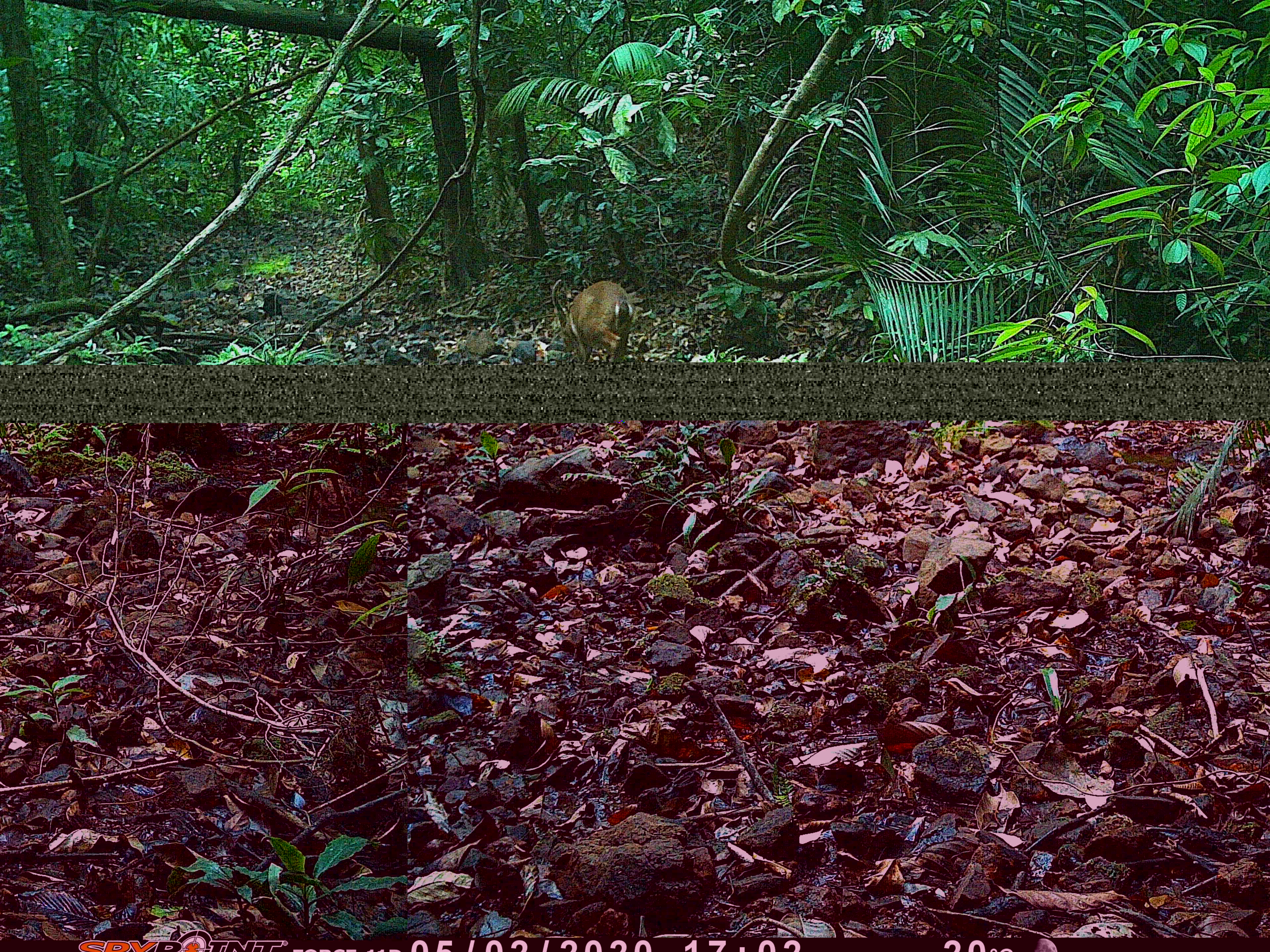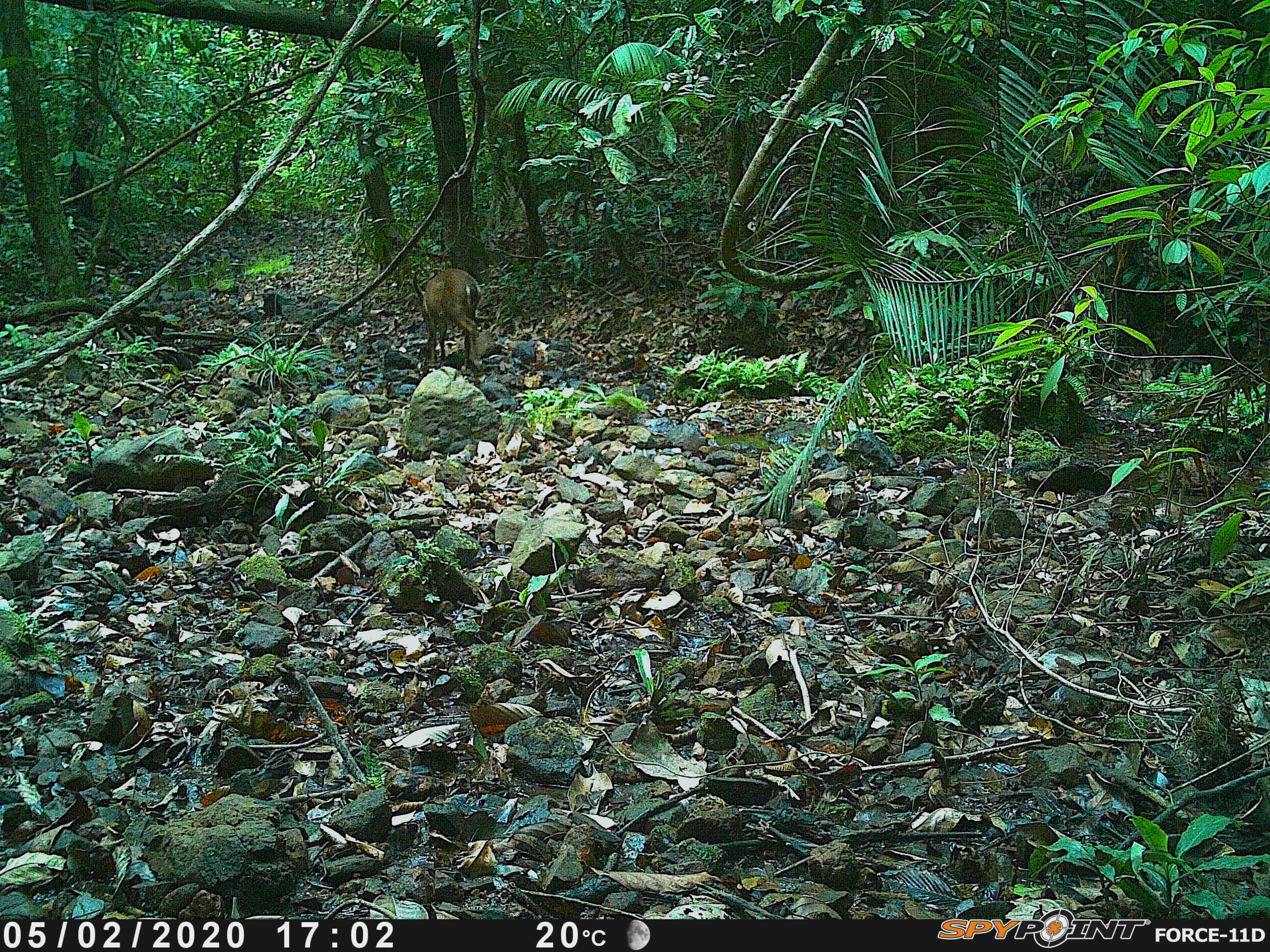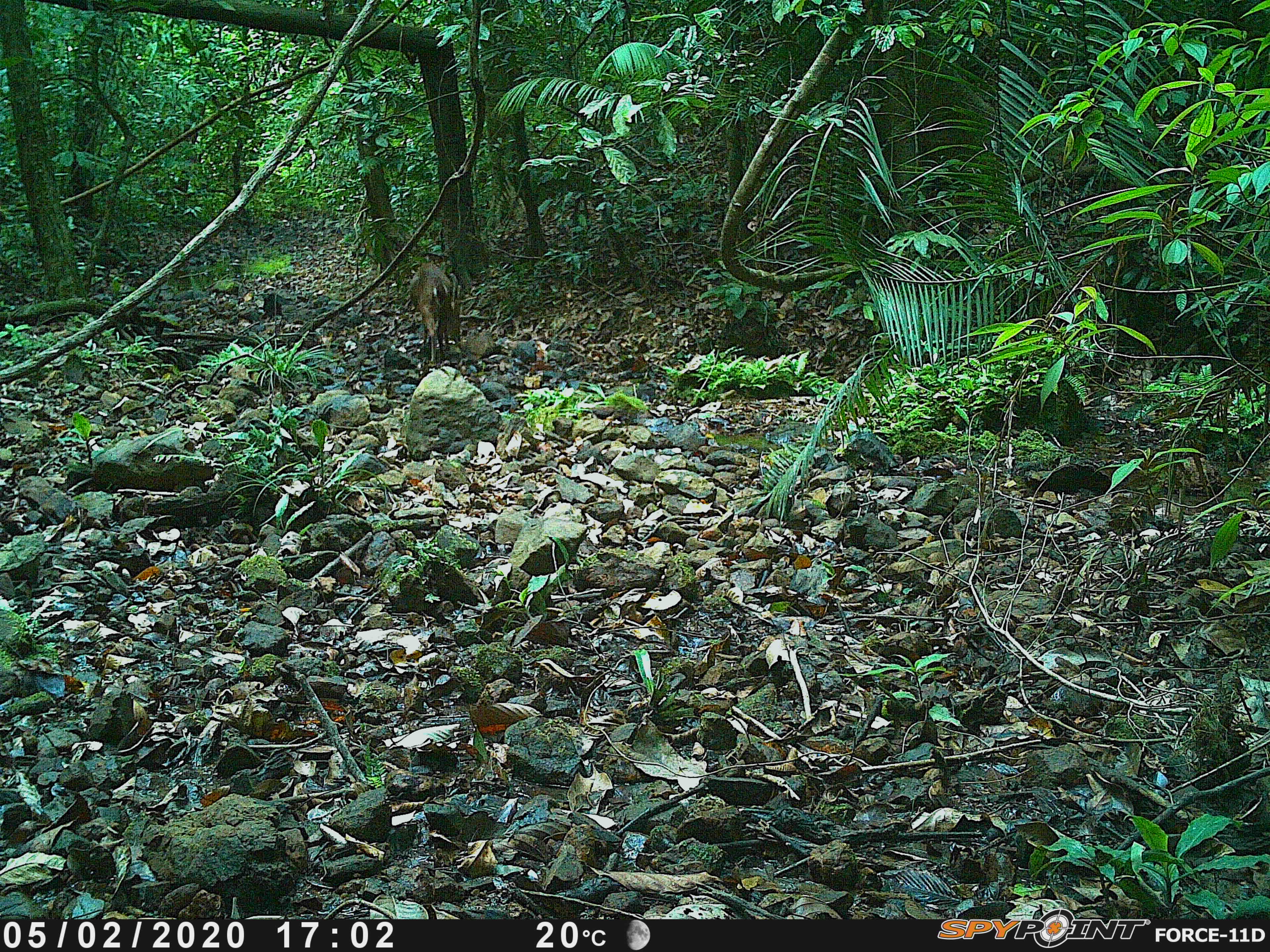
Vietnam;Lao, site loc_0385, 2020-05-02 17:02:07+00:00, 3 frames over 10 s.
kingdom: Animalia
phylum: Chordata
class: Mammalia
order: Artiodactyla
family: Cervidae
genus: Muntiacus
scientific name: Muntiacus vuquangensis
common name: large-antlered muntjac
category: large antlered muntjac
Large antlered muntjac (large-antlered muntjac) (Muntiacus vuquangensis). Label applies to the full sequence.